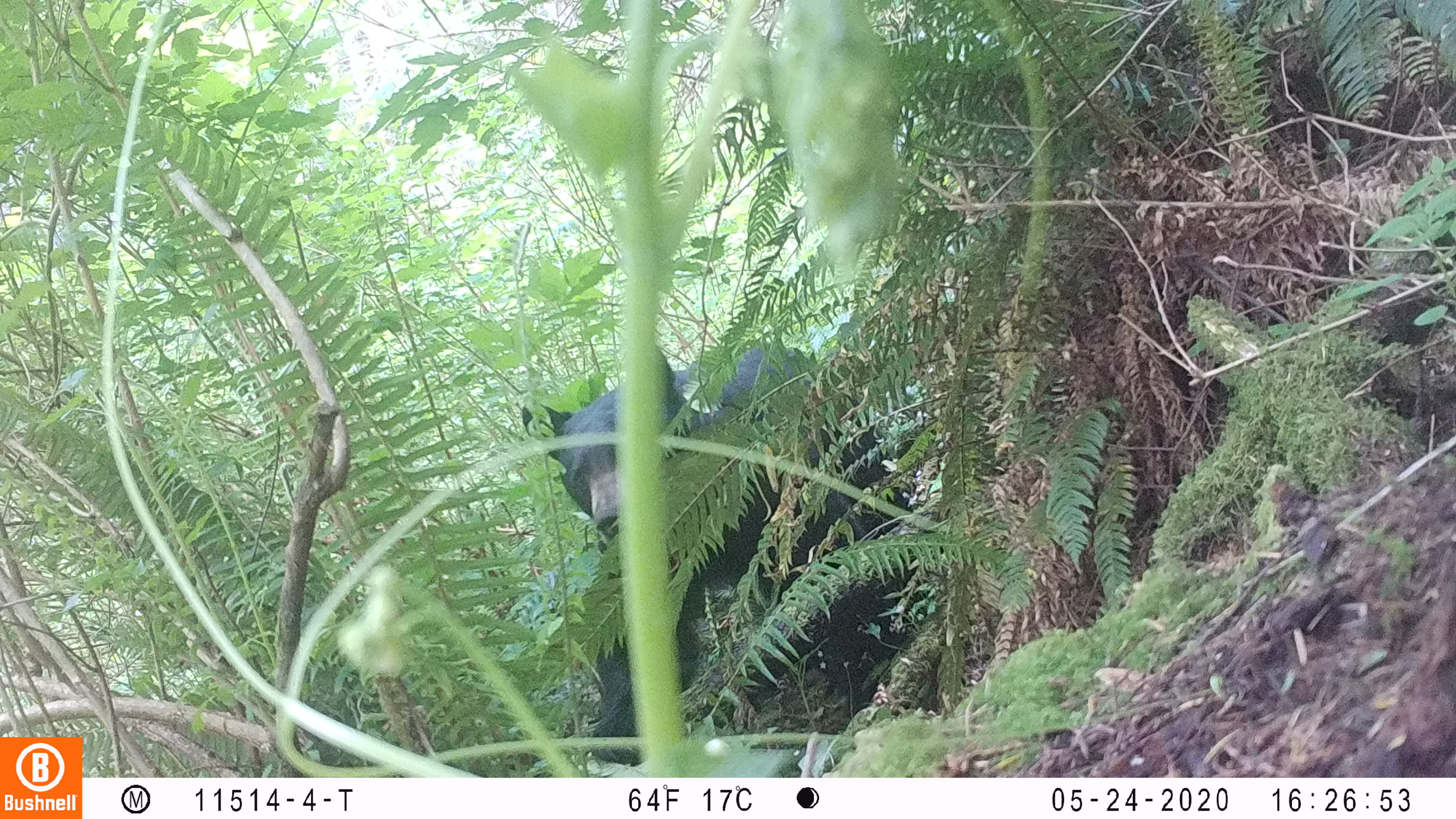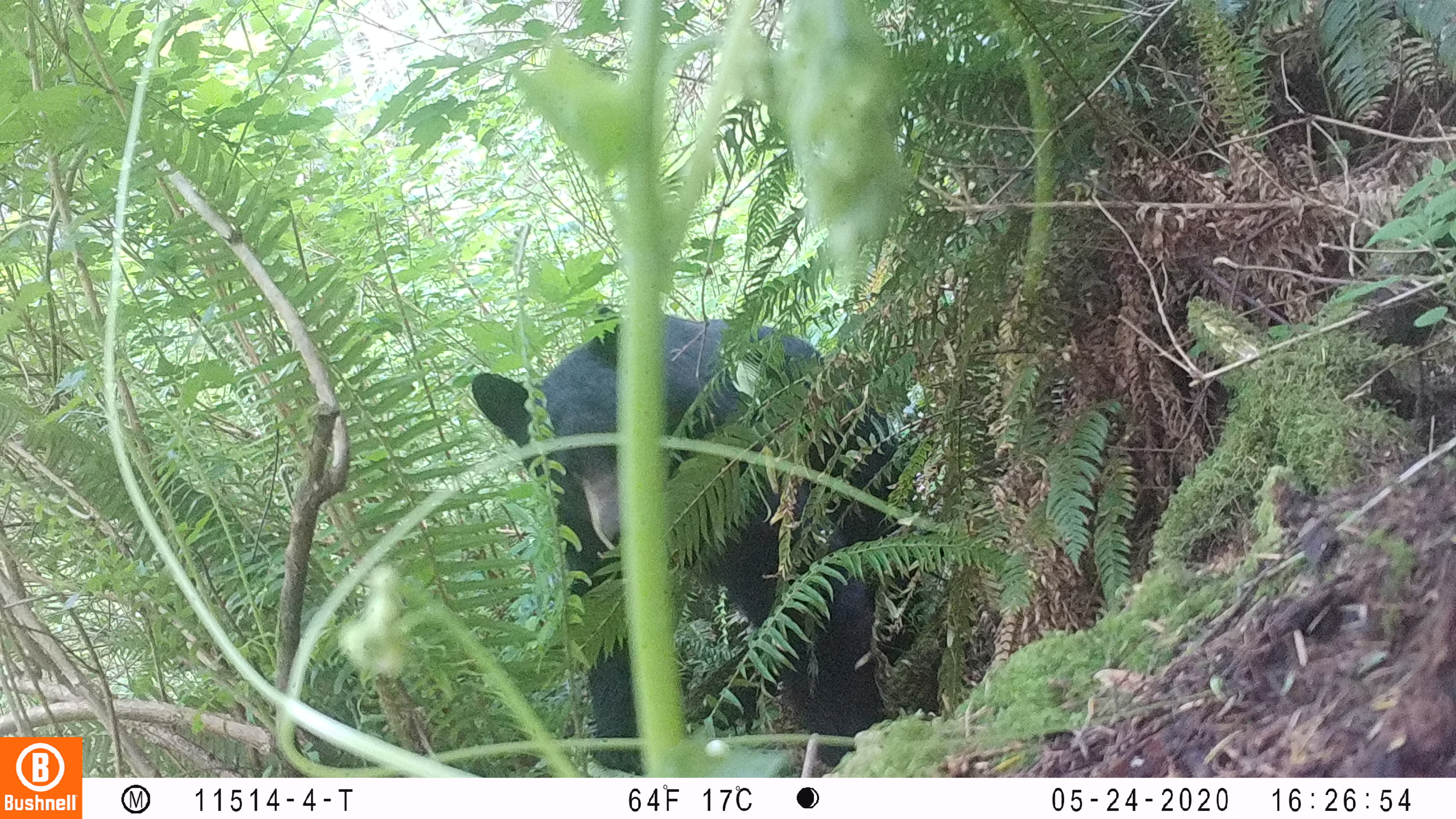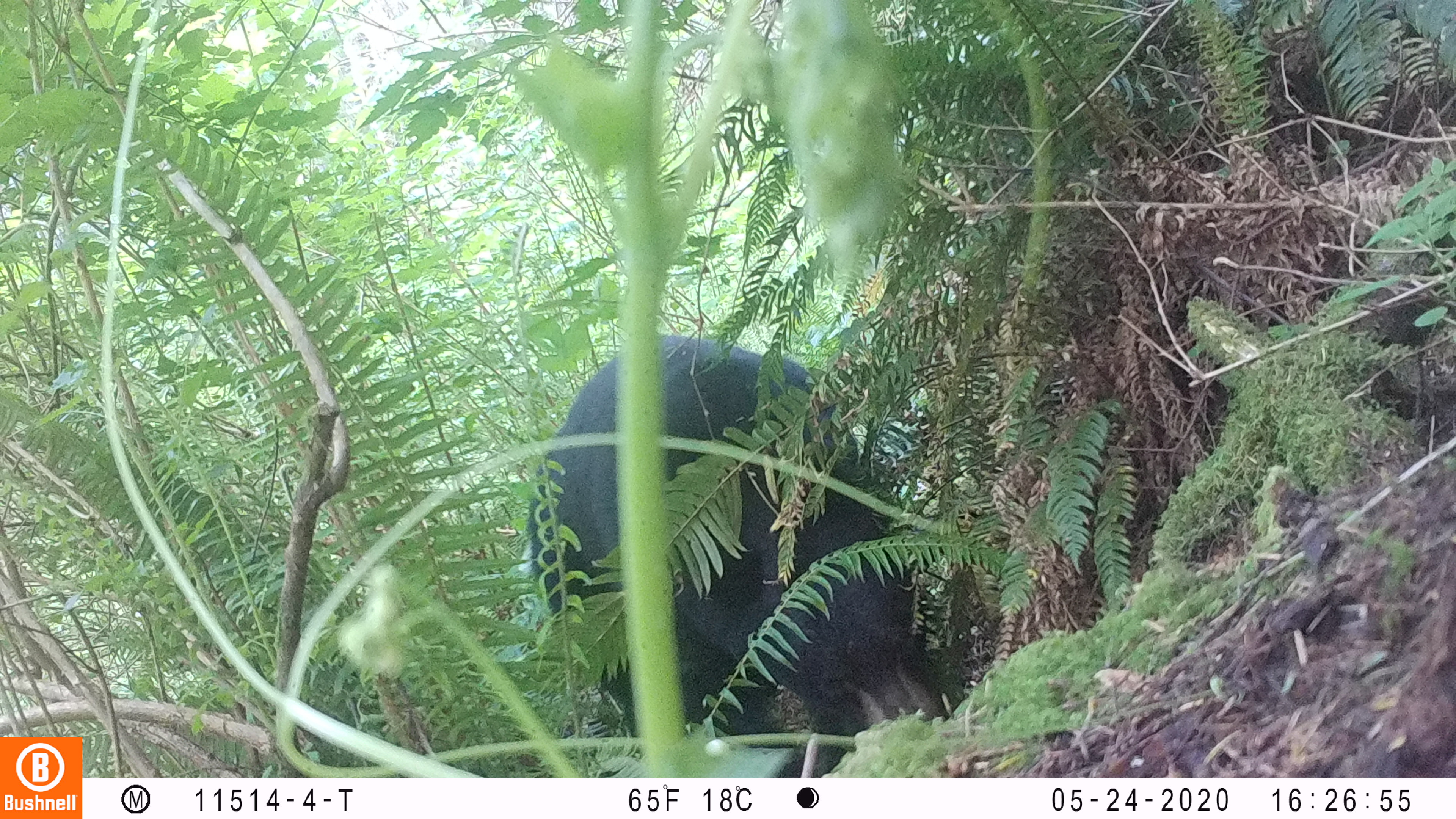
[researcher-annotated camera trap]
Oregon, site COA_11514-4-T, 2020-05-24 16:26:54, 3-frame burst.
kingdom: Animalia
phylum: Chordata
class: Mammalia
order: Carnivora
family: Ursidae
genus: Ursus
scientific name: Ursus americanus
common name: american black bear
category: black bear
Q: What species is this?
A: Black bear (american black bear) (Ursus americanus).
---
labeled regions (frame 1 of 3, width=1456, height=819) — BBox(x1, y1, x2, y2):
black bear: BBox(510, 354, 948, 745)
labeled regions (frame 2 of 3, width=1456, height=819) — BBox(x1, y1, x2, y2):
black bear: BBox(458, 314, 924, 771)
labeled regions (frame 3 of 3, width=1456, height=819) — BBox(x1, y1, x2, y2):
black bear: BBox(516, 325, 948, 760)